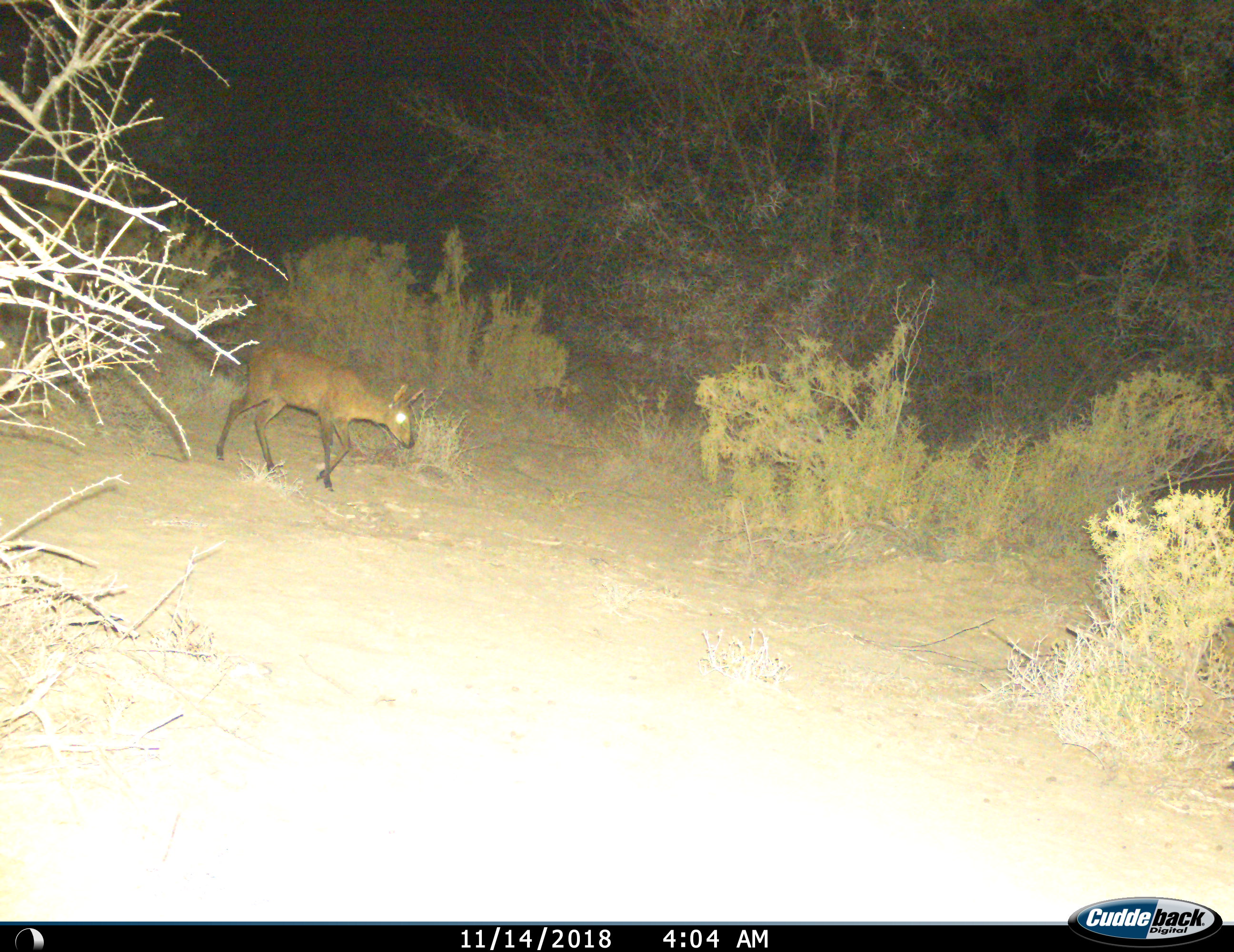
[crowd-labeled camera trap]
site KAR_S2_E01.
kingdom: Animalia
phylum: Chordata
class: Mammalia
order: Artiodactyla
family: Bovidae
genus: Sylvicapra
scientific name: Sylvicapra grimmia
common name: common duiker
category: duikercommongrey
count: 1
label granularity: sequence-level